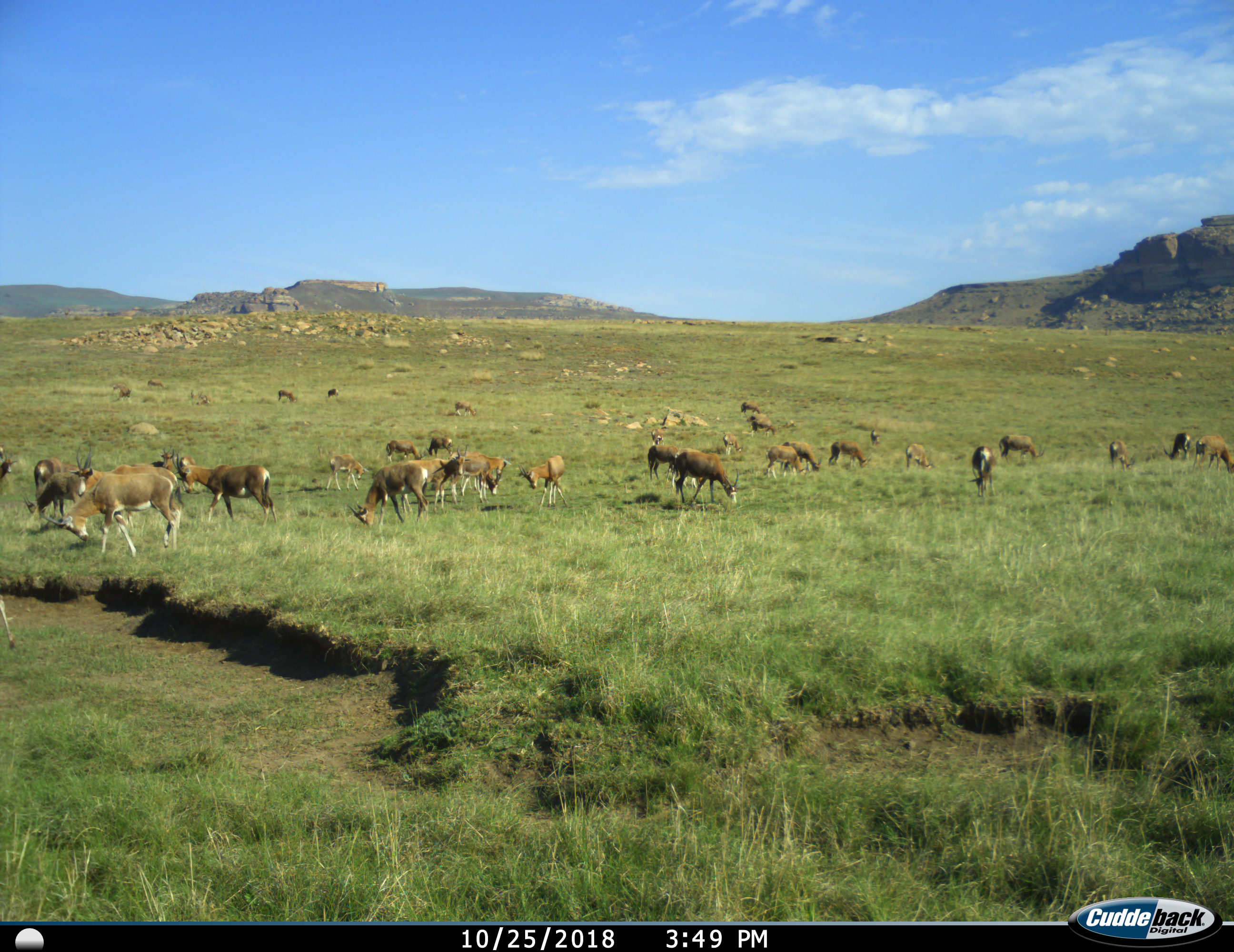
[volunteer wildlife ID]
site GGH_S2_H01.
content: unidentified animal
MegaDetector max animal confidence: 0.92